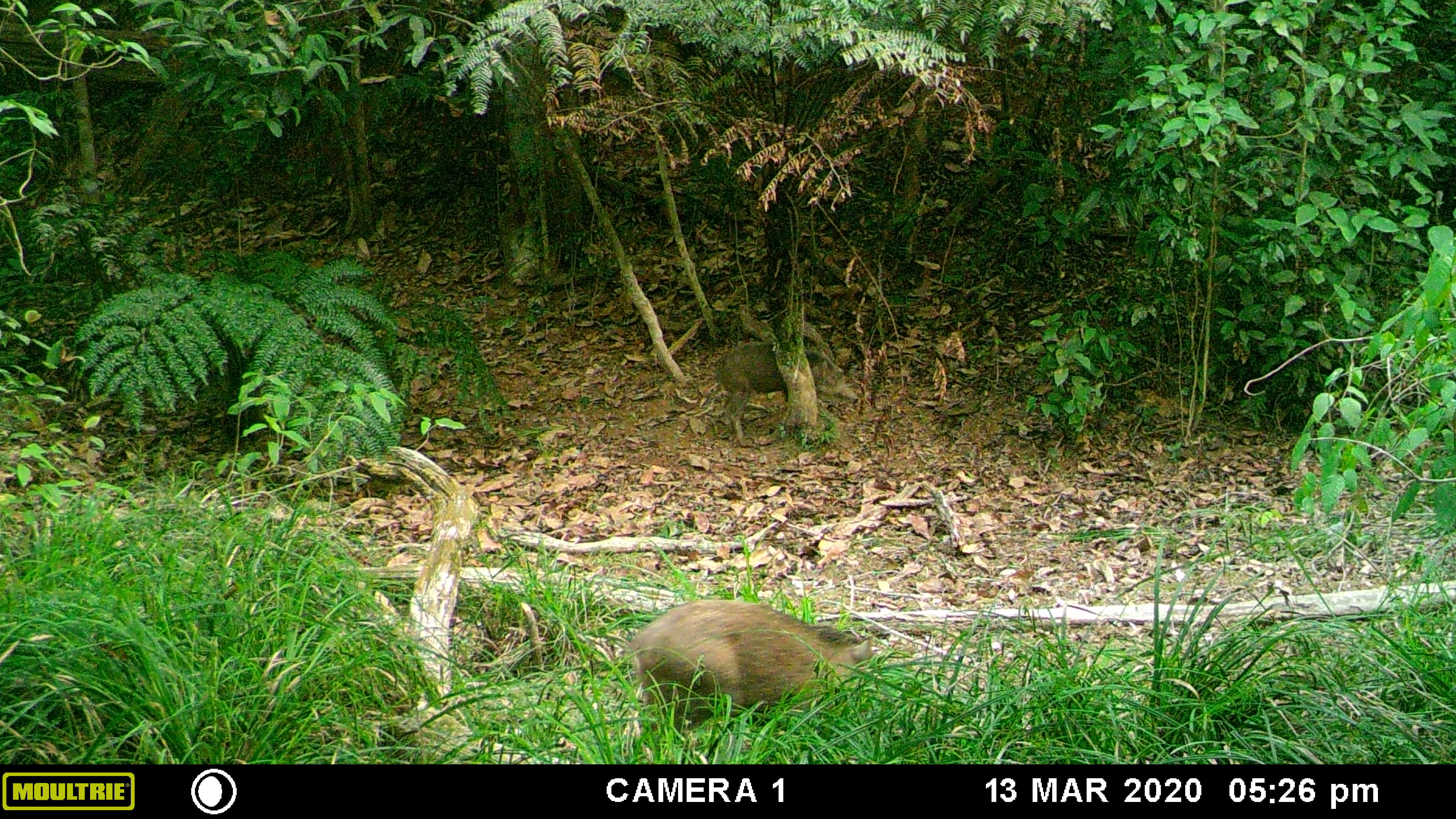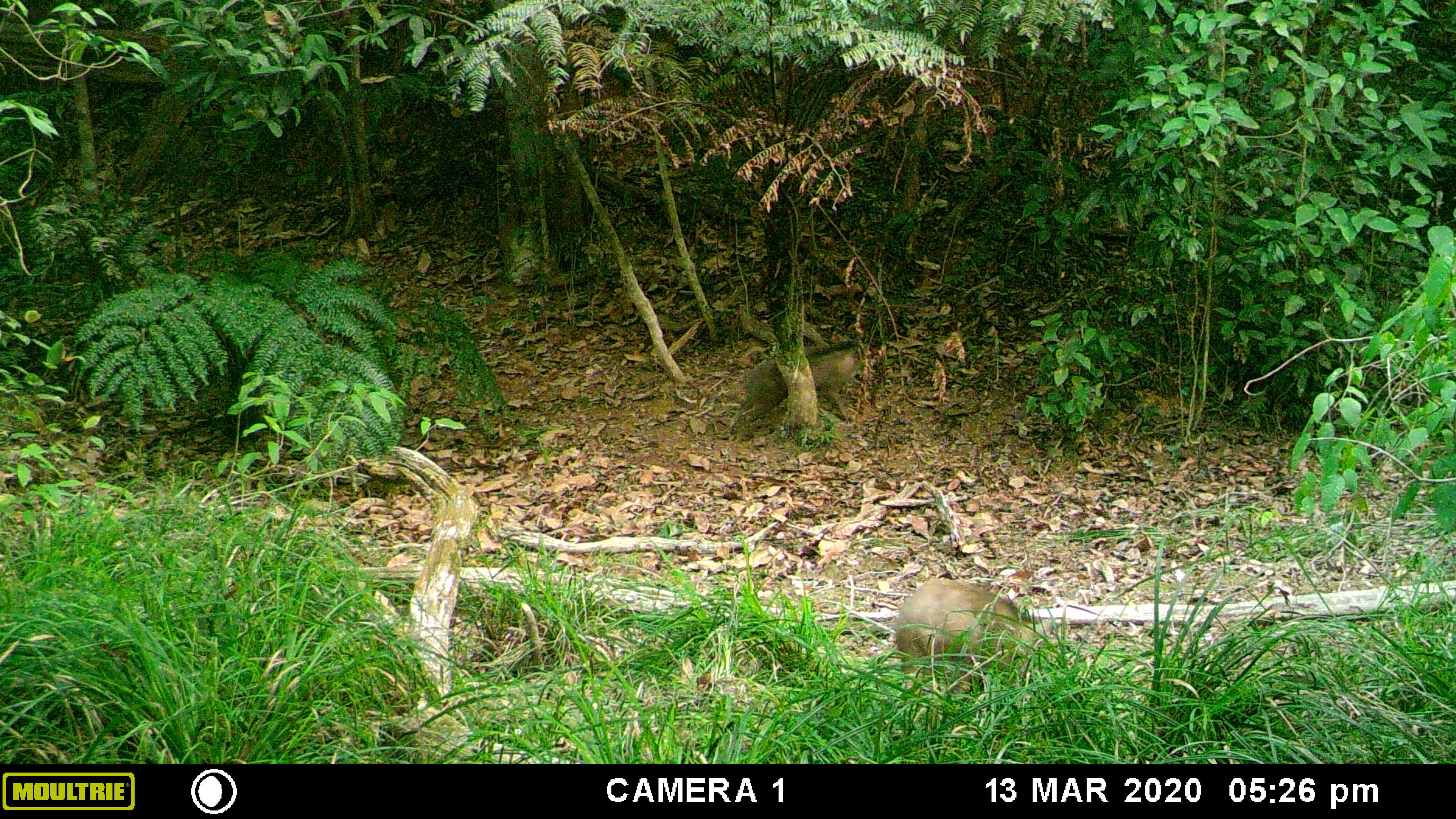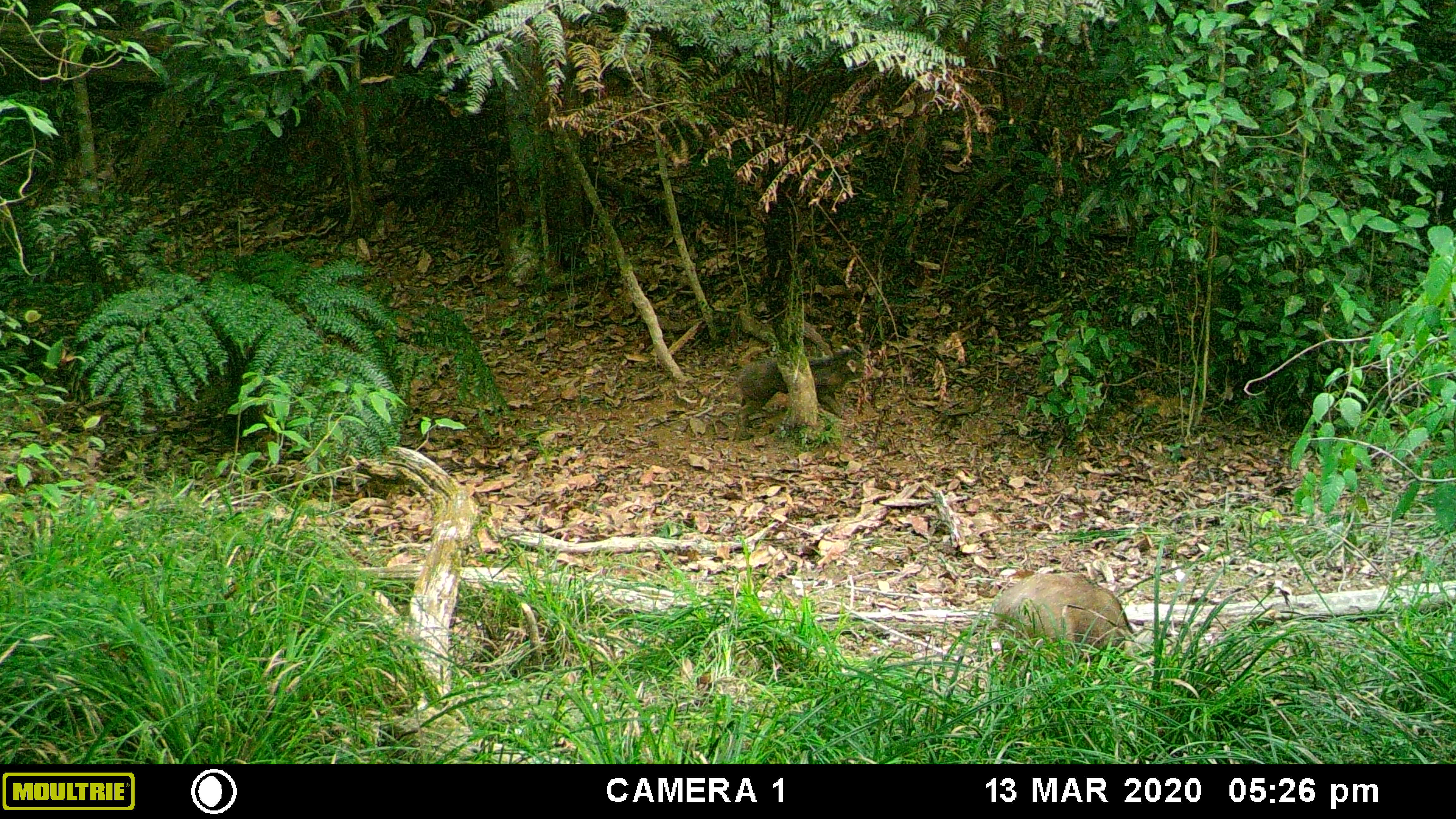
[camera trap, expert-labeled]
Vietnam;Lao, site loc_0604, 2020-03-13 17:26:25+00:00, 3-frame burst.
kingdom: Animalia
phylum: Chordata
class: Mammalia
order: Artiodactyla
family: Suidae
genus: Sus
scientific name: Sus scrofa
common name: eurasian wild pig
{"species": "eurasian wild pig (Sus scrofa)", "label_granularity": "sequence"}